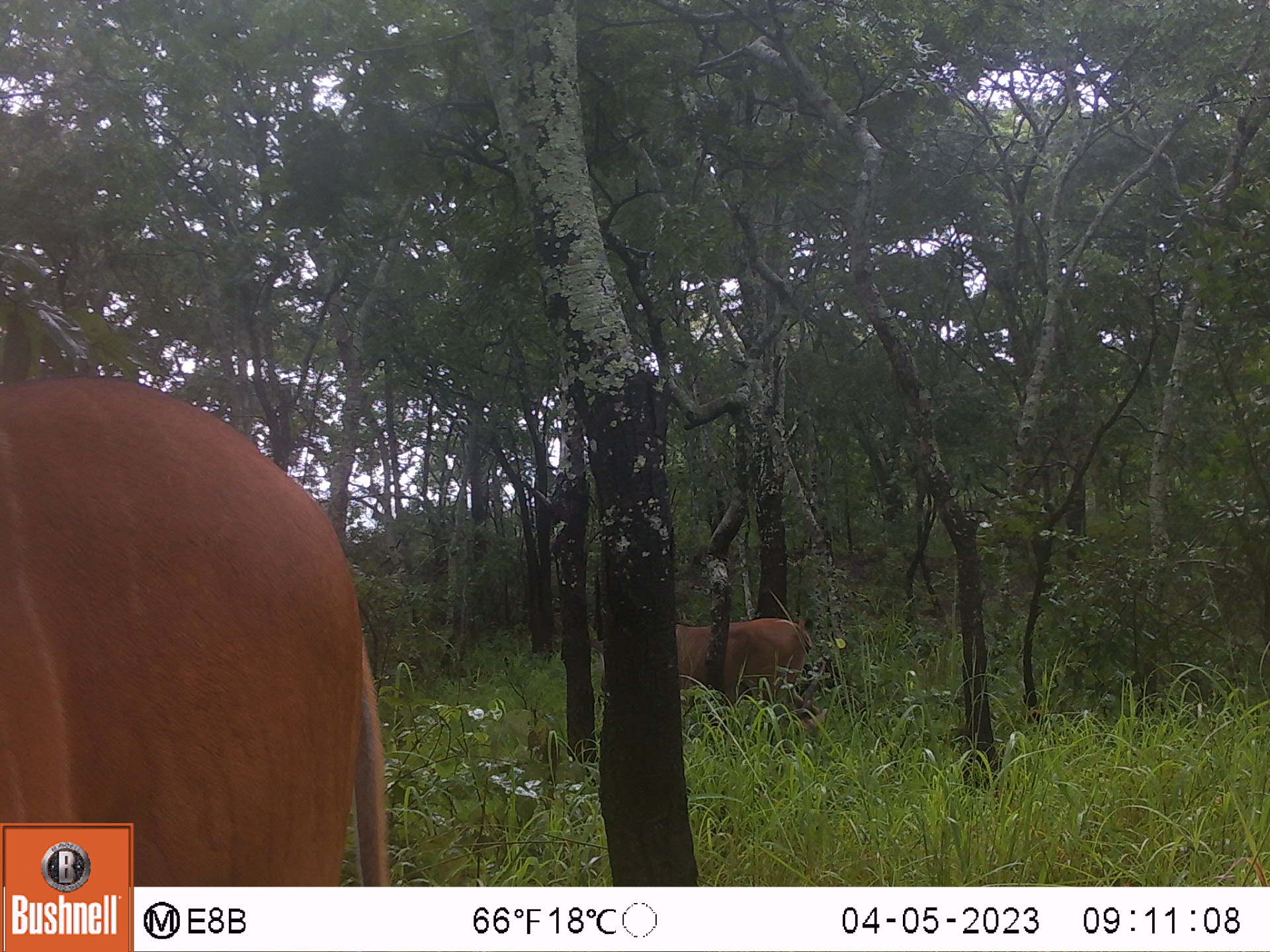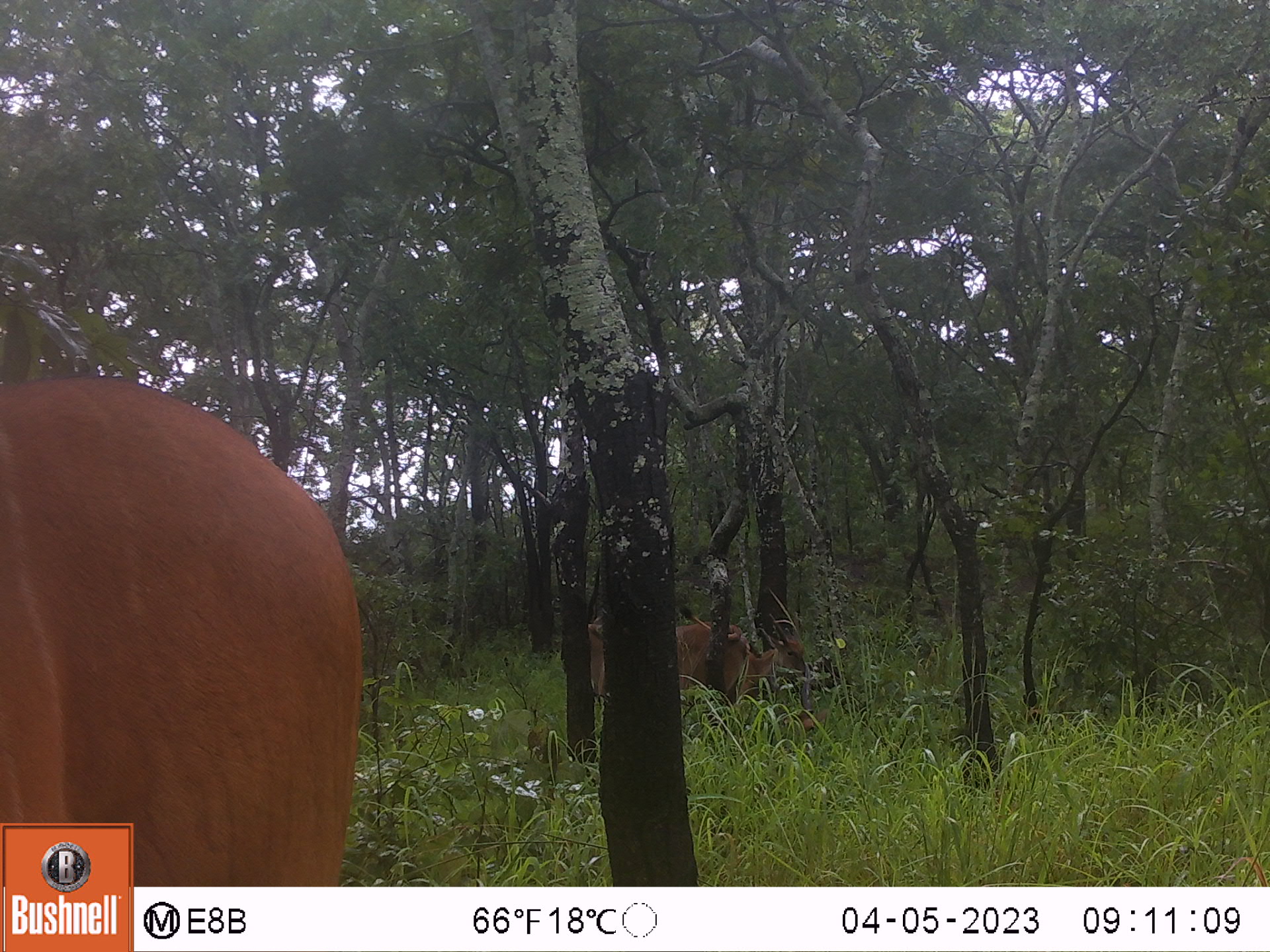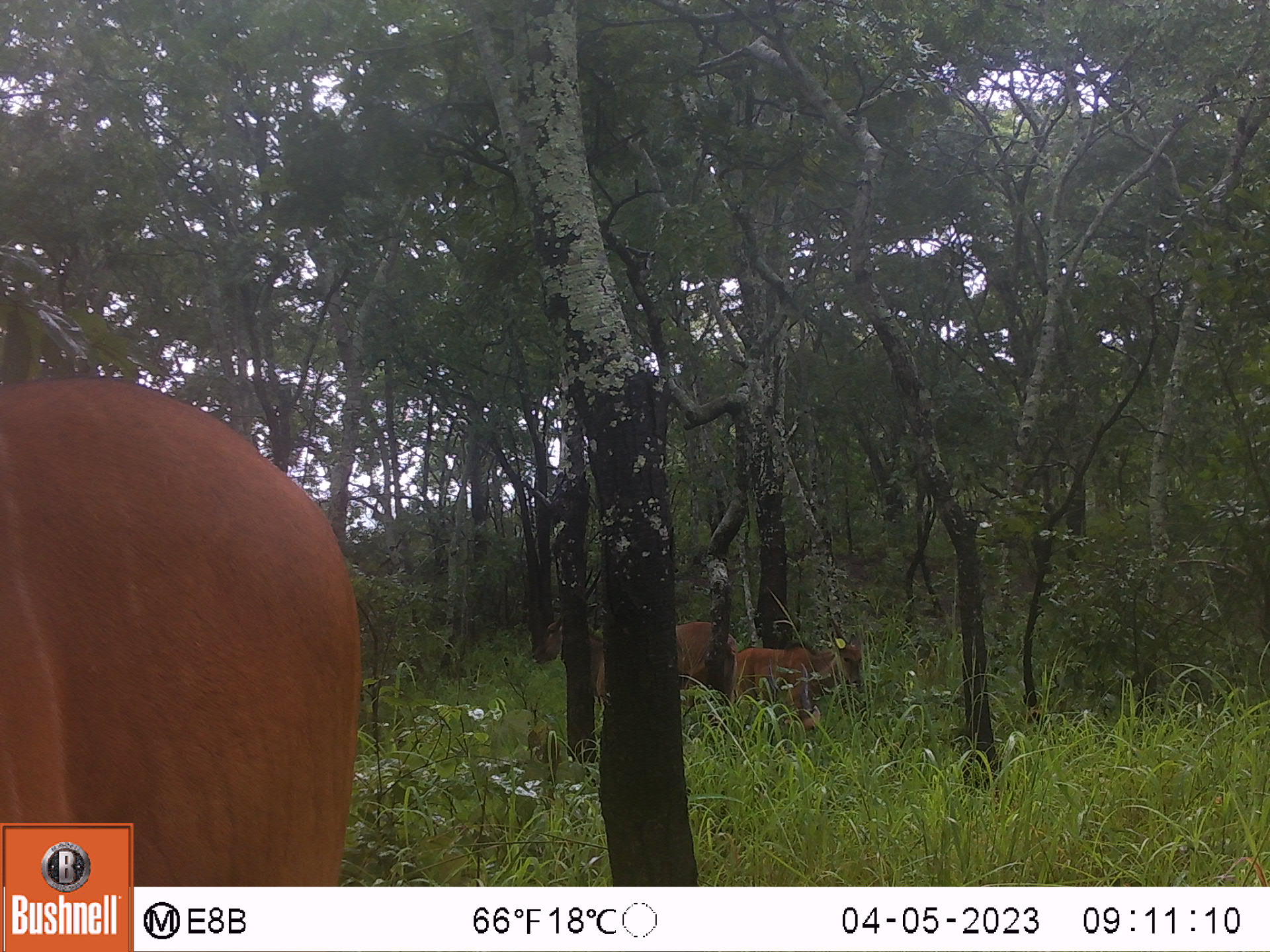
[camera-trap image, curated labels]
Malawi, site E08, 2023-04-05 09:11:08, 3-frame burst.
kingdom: Animalia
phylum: Chordata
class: Mammalia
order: Artiodactyla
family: Bovidae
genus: Tragelaphus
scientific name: Tragelaphus oryx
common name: common eland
Common eland (Tragelaphus oryx), count 2.